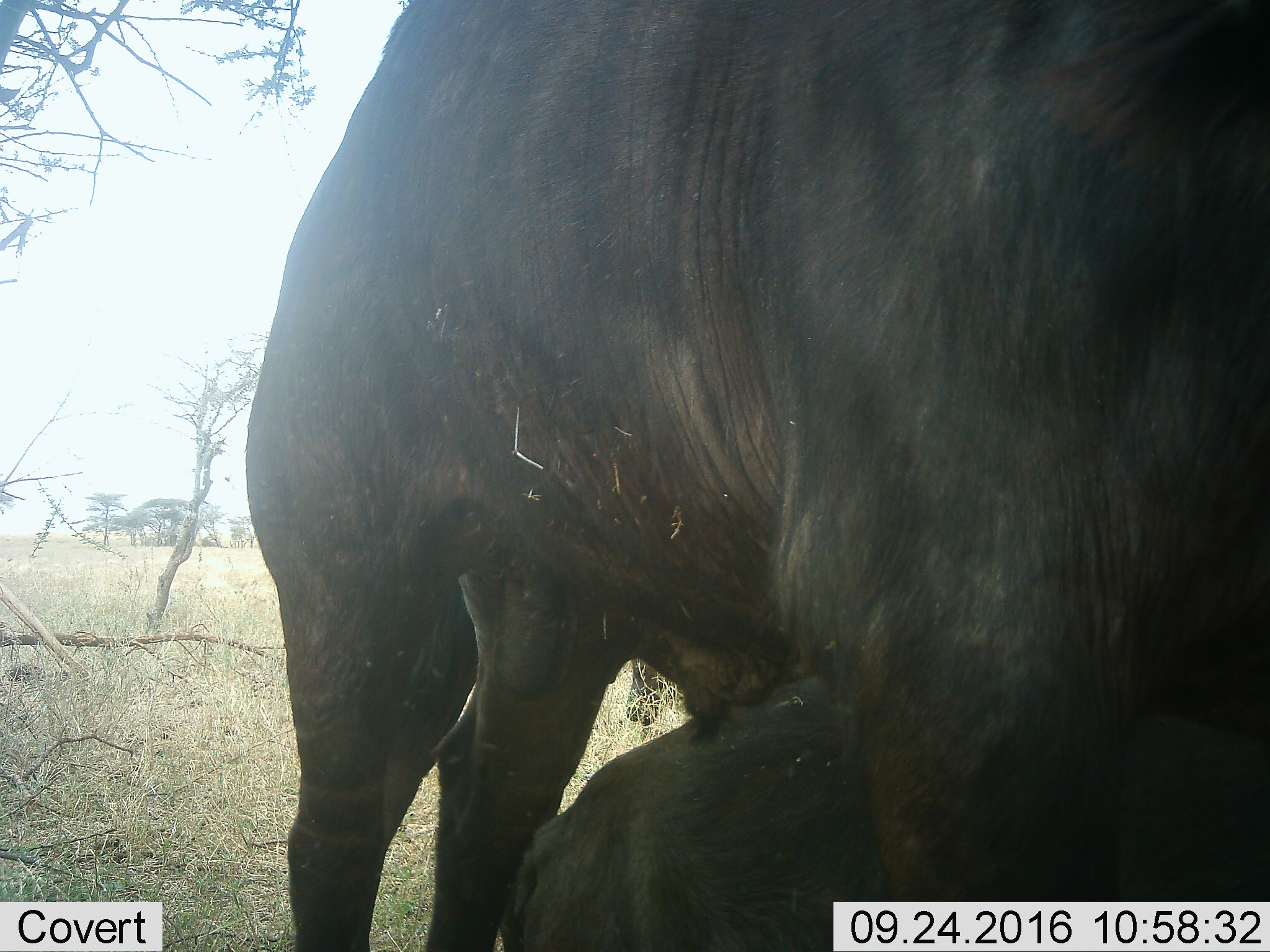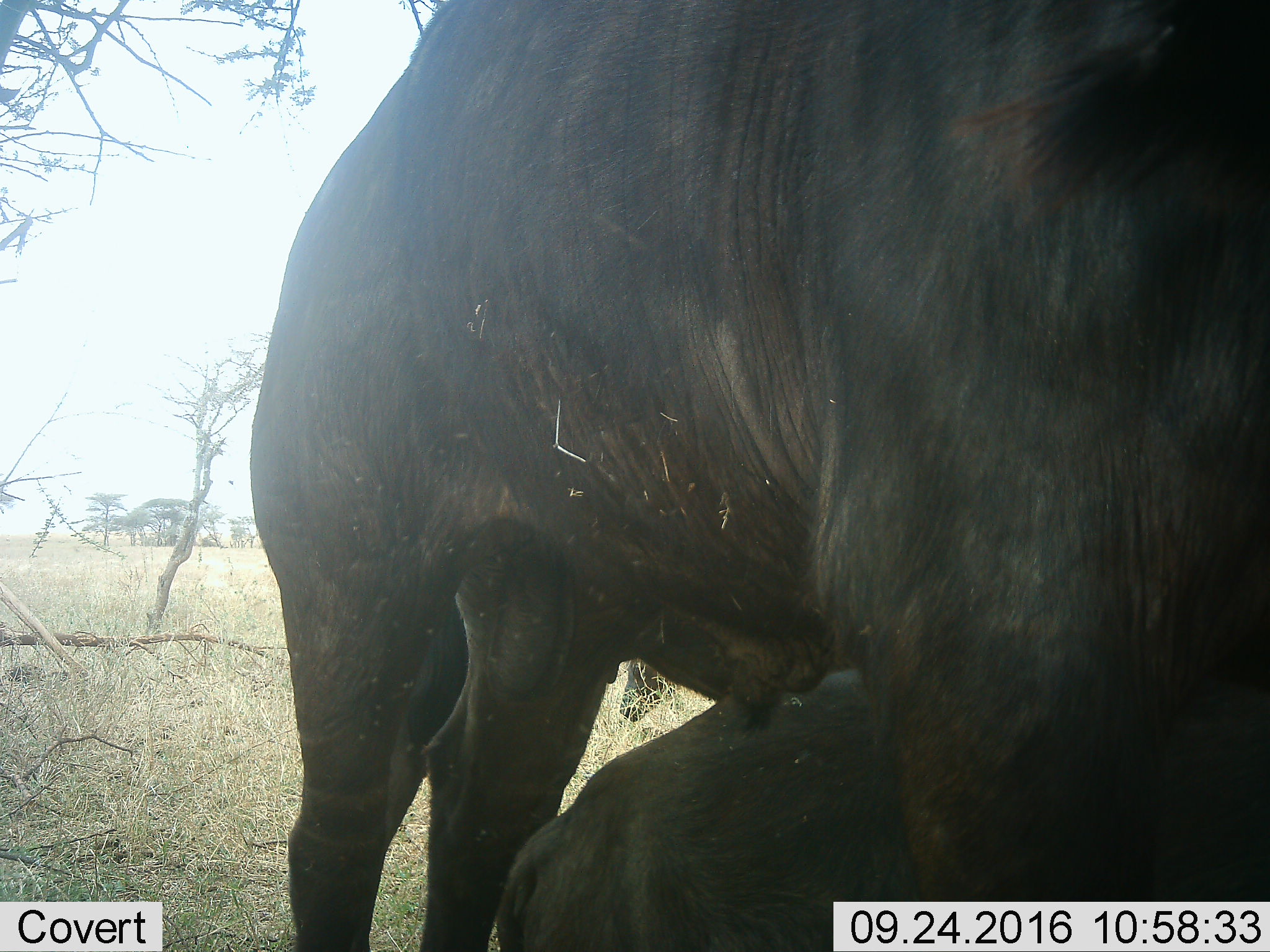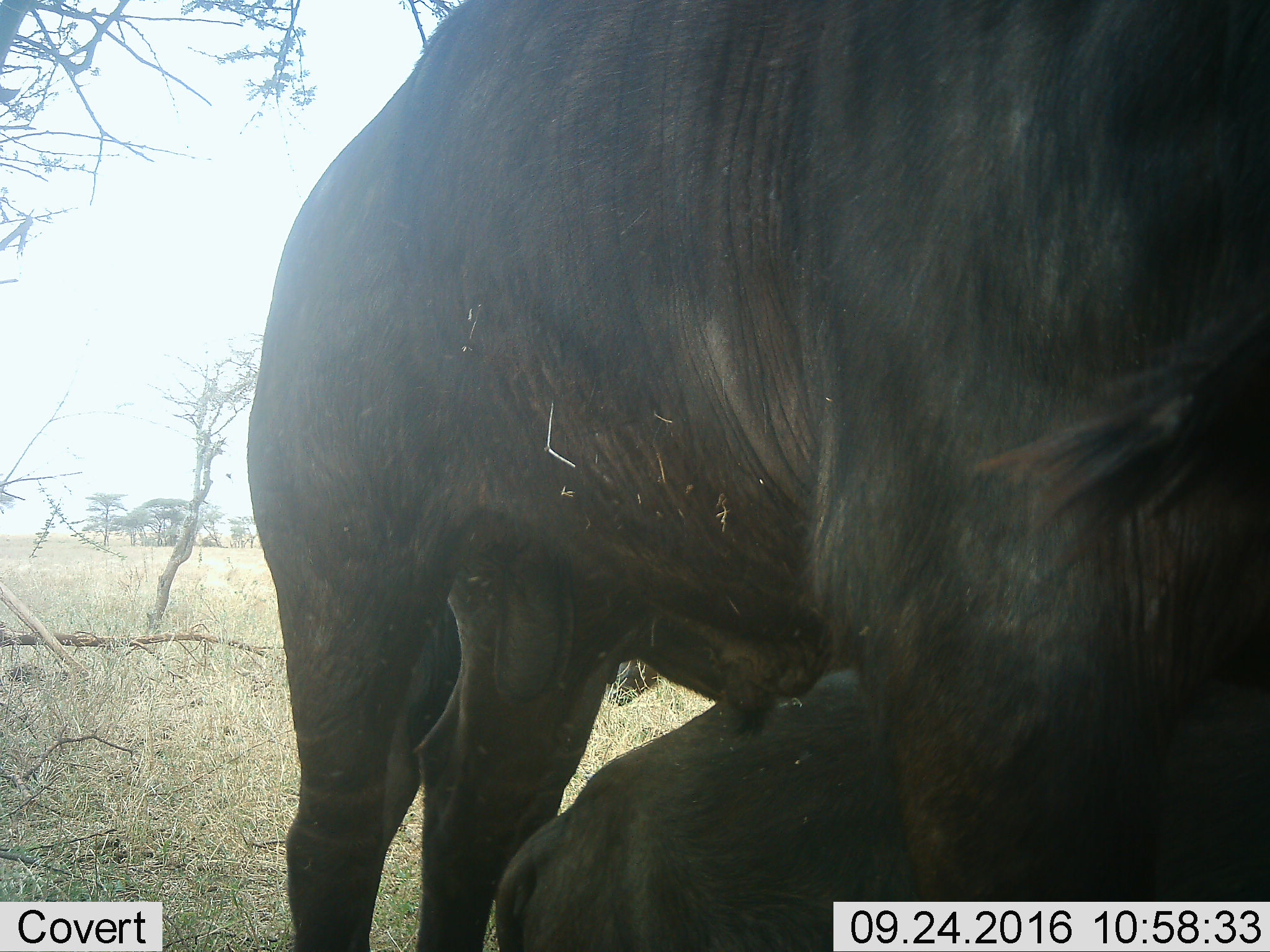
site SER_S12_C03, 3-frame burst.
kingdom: Animalia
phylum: Chordata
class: Mammalia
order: Artiodactyla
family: Bovidae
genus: Syncerus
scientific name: Syncerus caffer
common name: african buffalo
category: buffalo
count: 2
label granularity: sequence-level